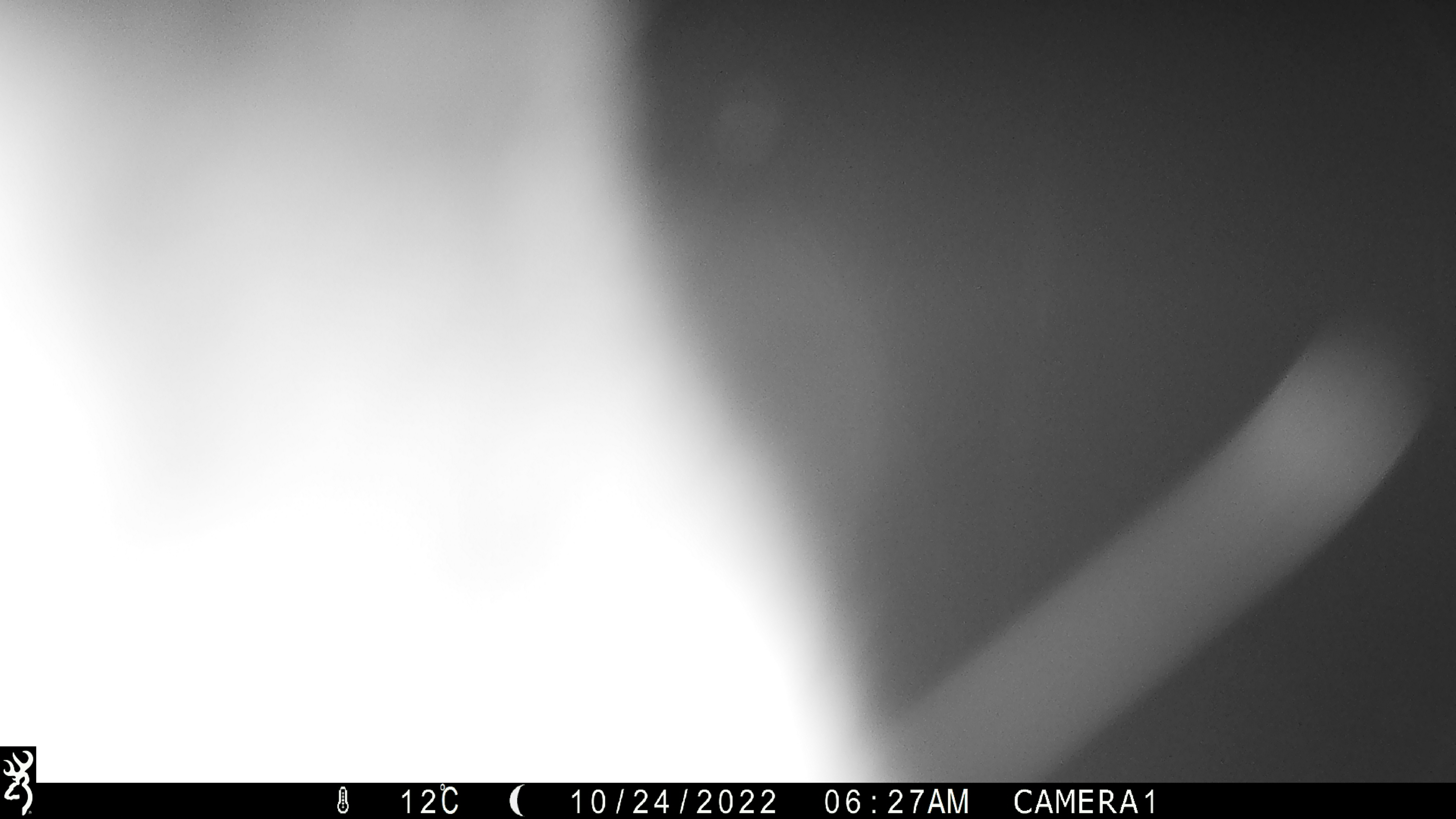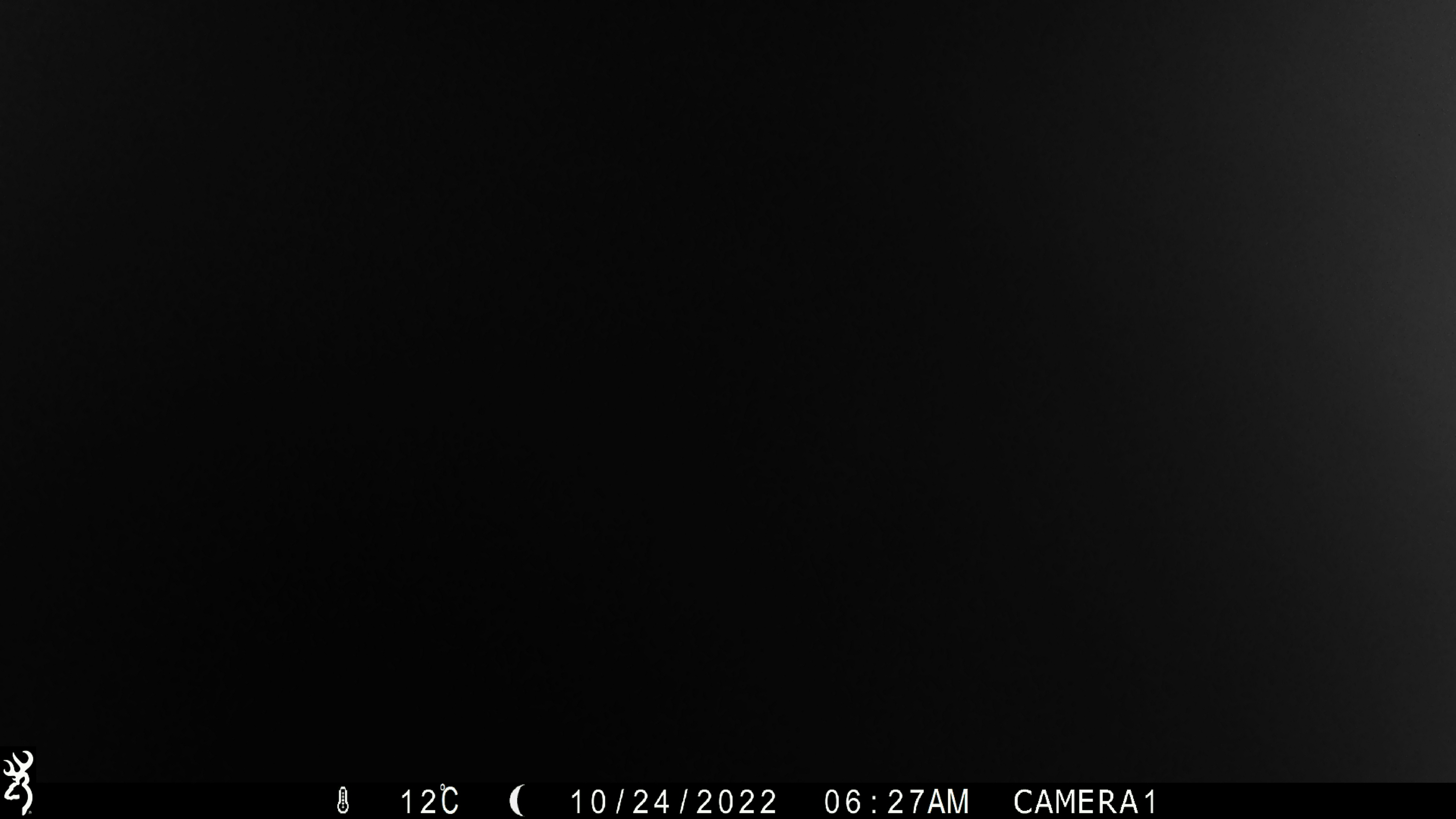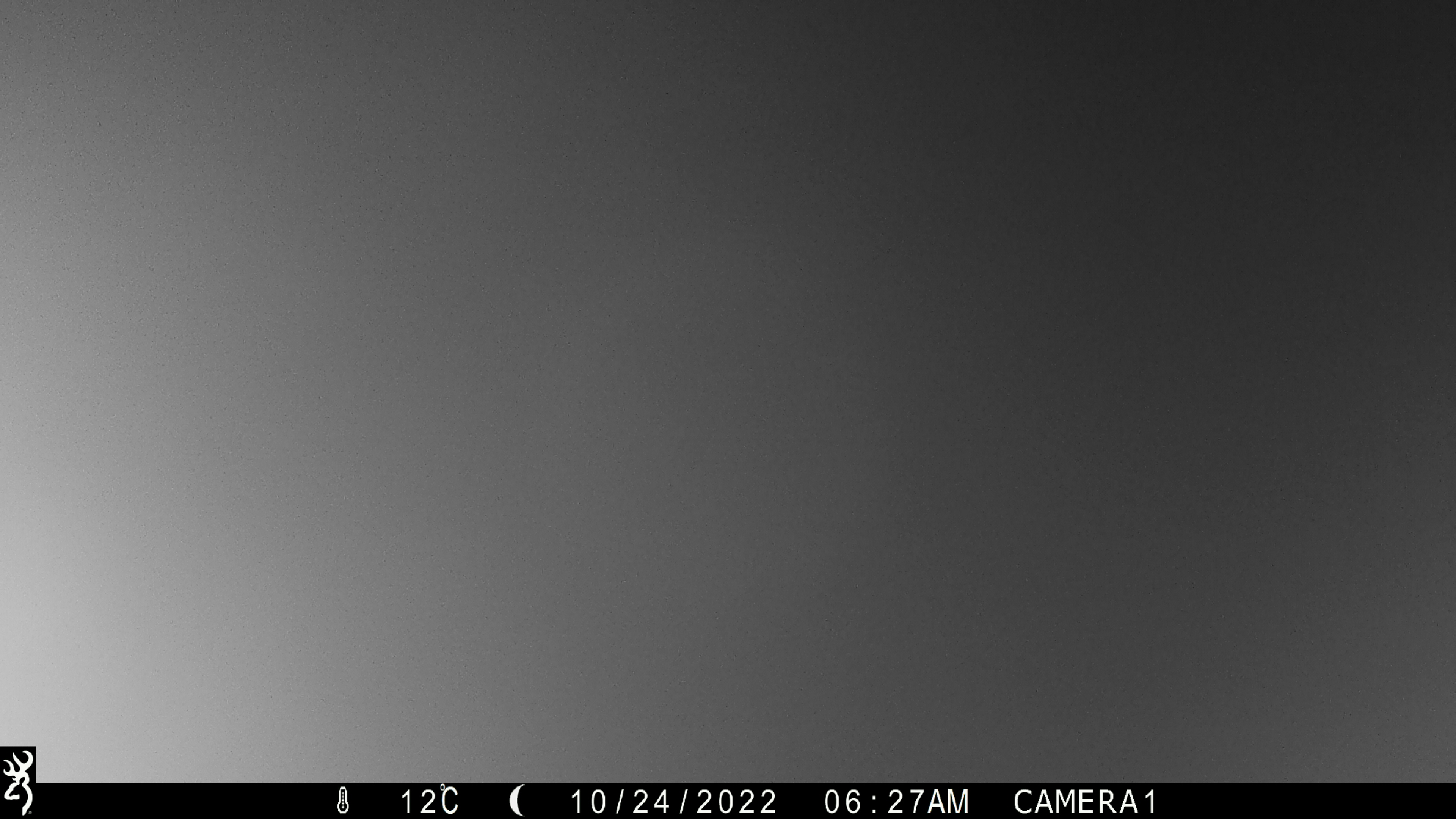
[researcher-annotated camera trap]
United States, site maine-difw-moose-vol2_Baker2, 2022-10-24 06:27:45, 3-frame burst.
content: unidentified animal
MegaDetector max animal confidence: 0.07